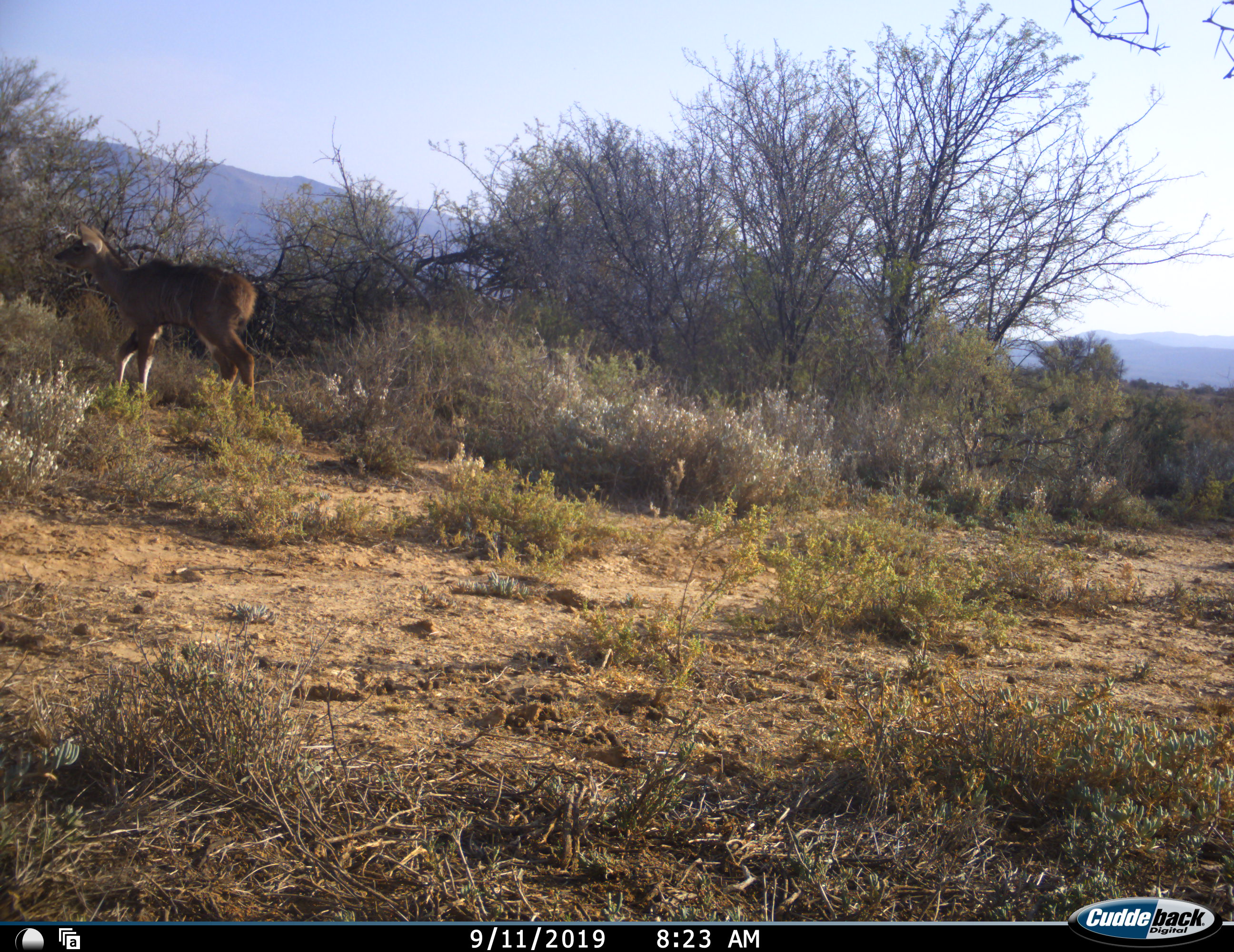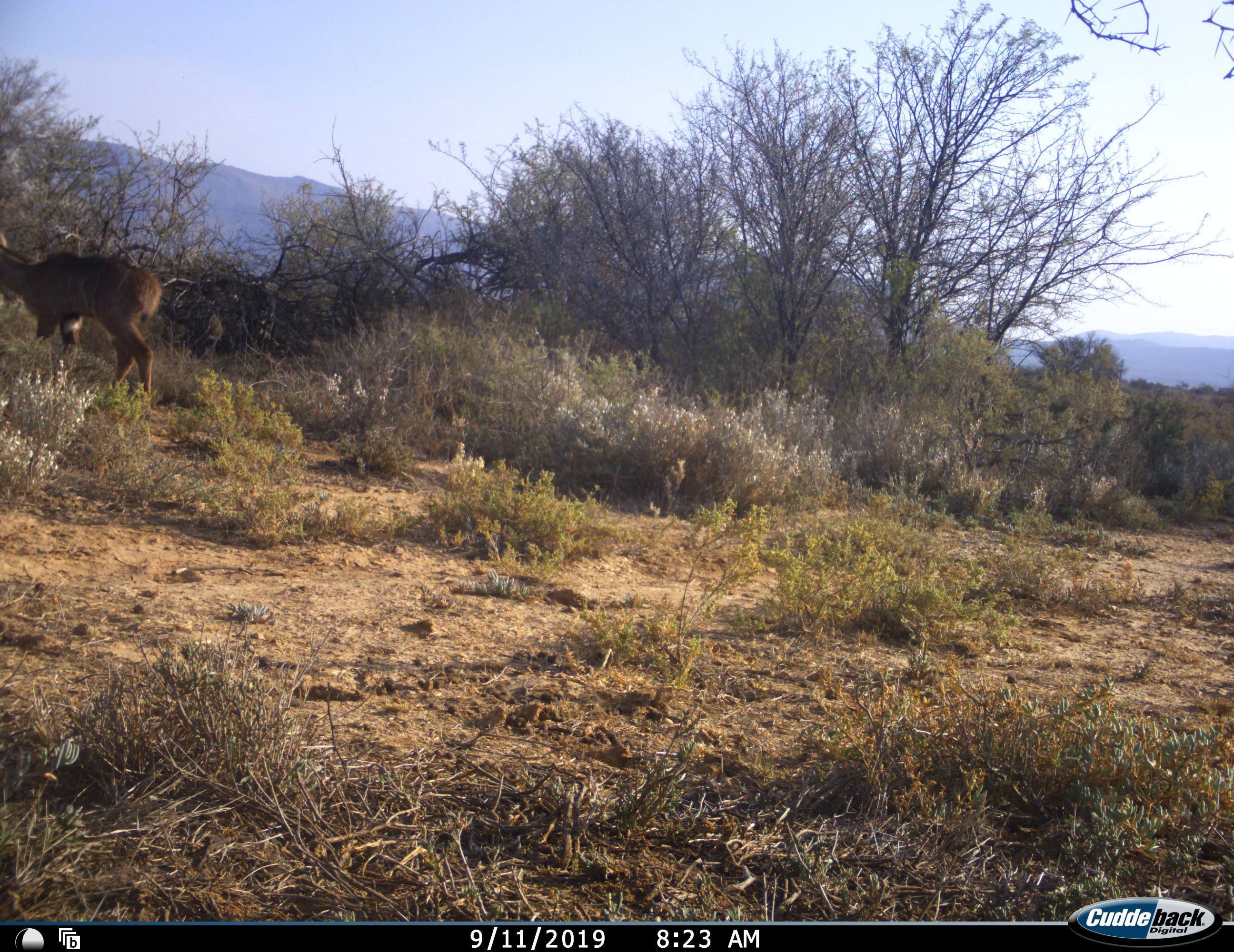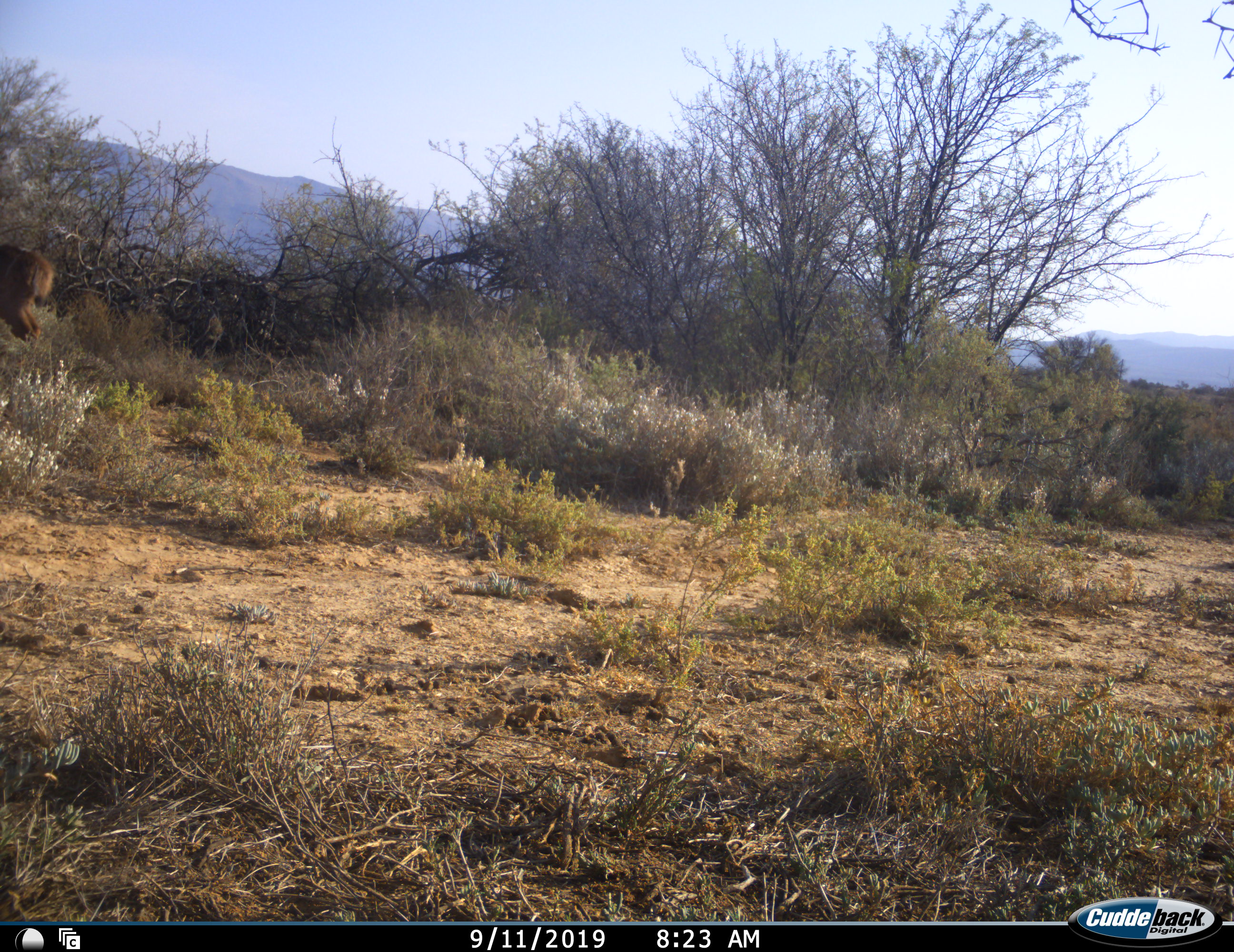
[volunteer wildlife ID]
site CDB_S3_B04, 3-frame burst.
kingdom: Animalia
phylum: Chordata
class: Mammalia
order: Artiodactyla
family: Bovidae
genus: Tragelaphus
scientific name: Tragelaphus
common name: kudu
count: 1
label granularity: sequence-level